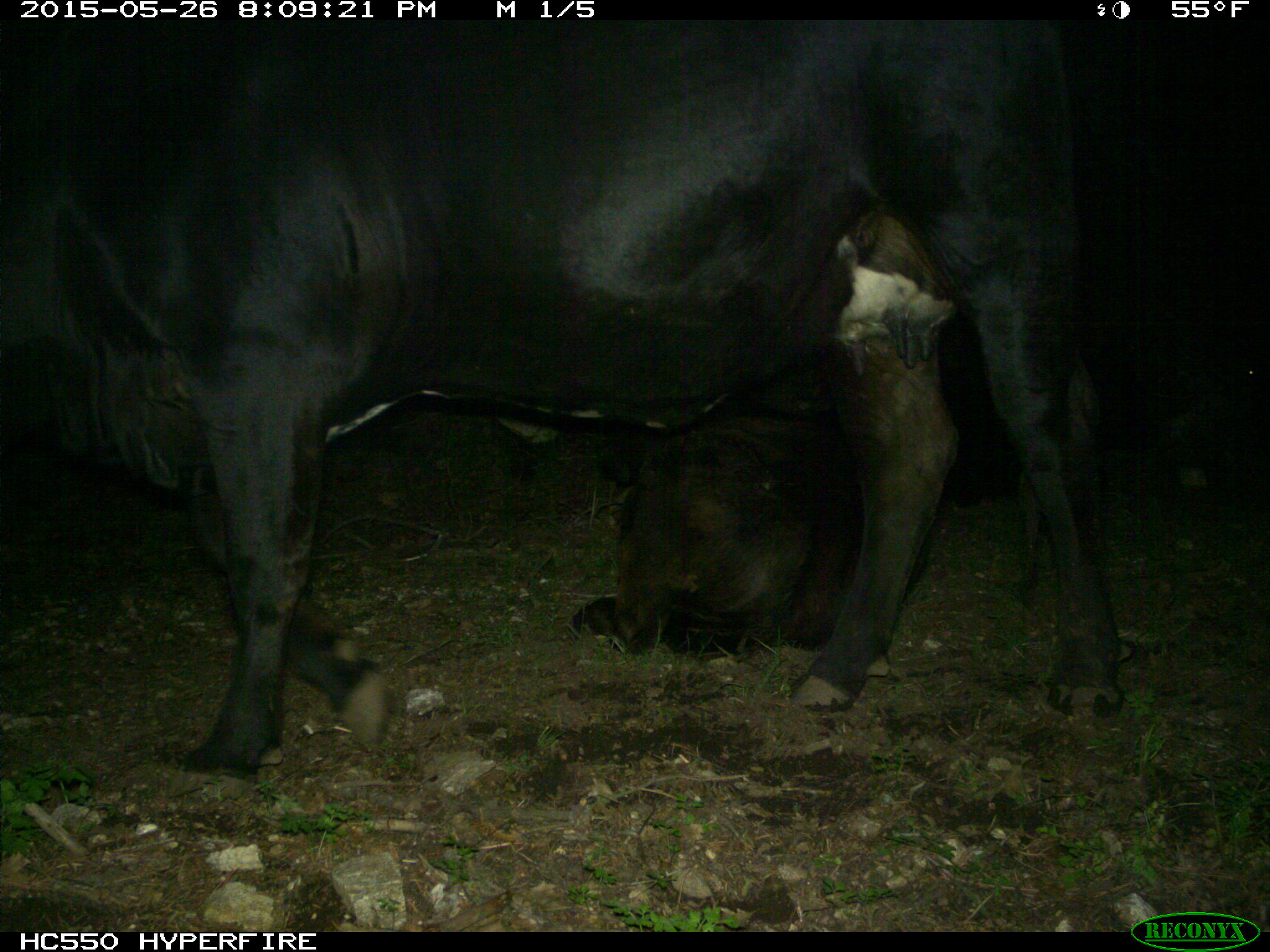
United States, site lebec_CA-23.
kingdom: Animalia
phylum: Chordata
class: Mammalia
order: Artiodactyla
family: Bovidae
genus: Bos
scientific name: Bos taurus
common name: domestic cow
Bos taurus (domestic cow).